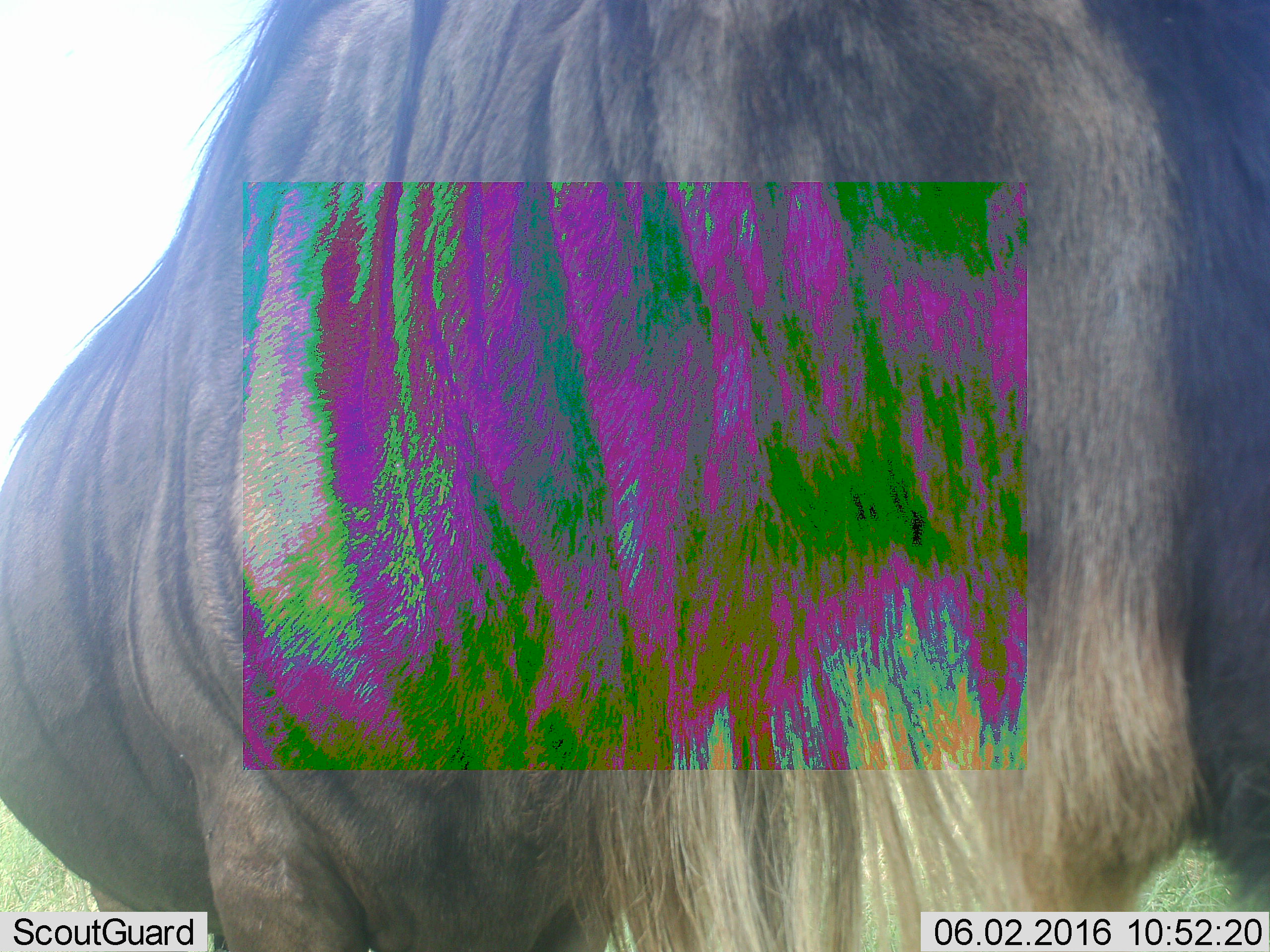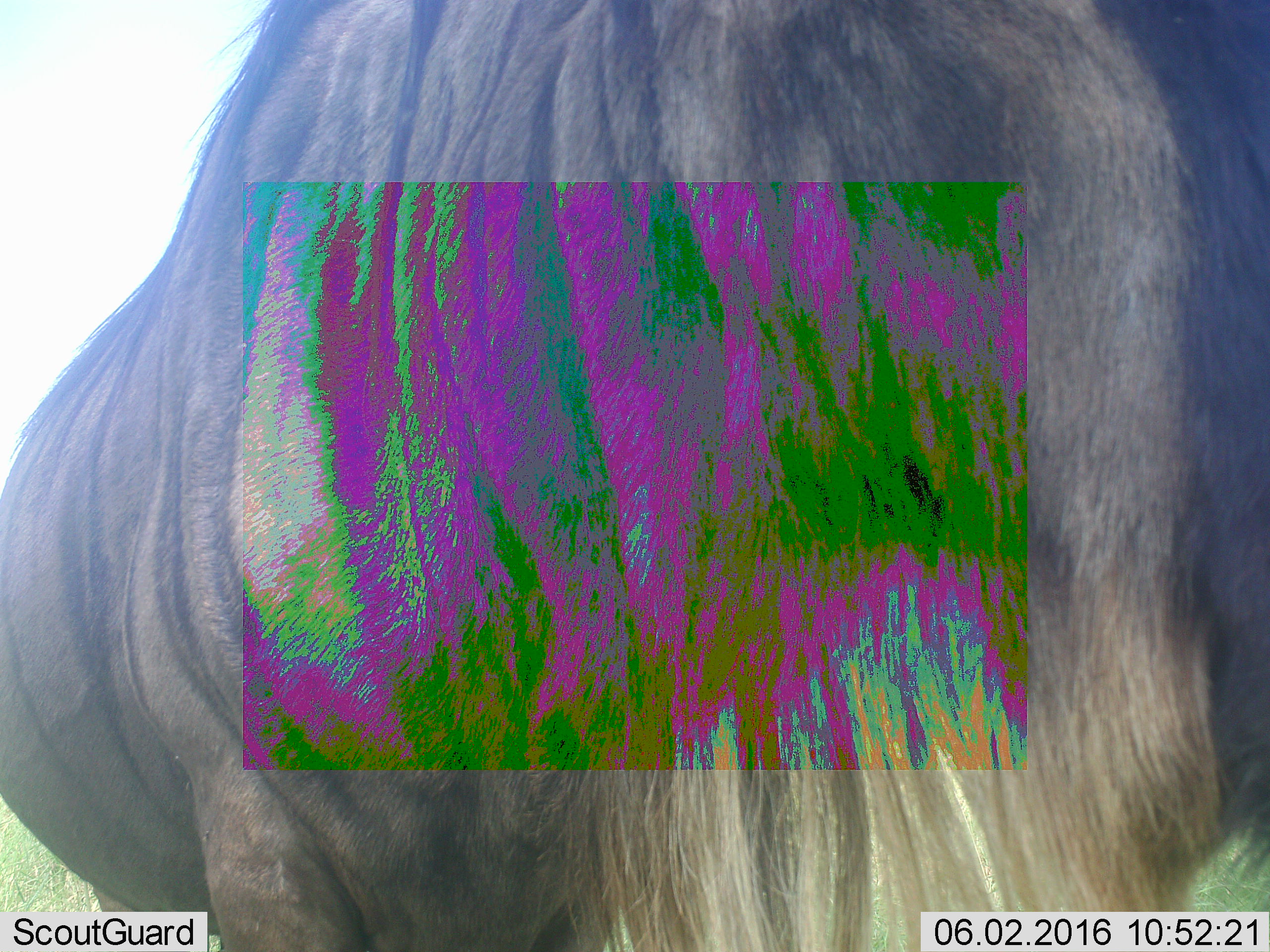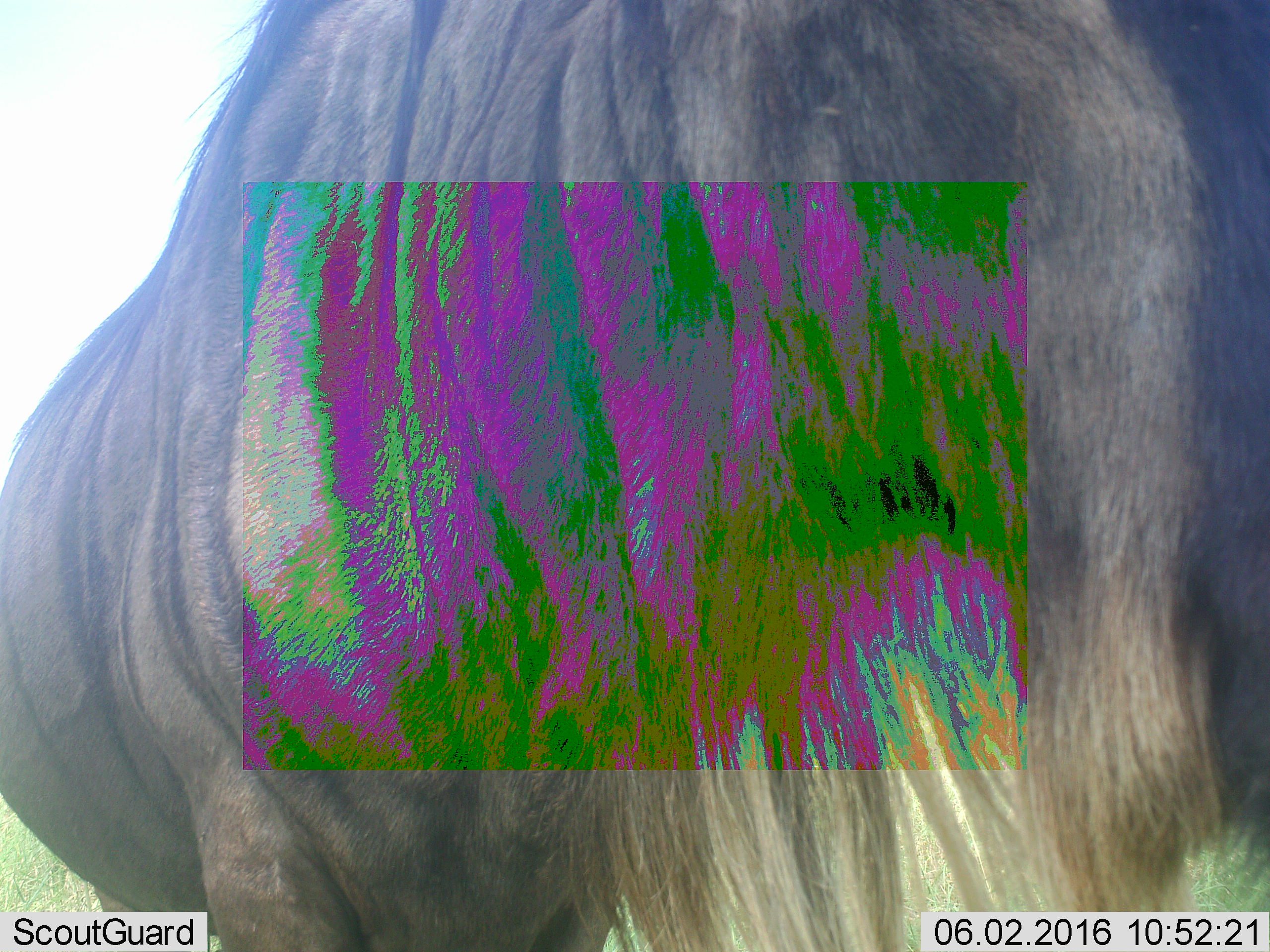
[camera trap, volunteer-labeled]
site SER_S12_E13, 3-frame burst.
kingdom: Animalia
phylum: Chordata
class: Mammalia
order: Artiodactyla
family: Bovidae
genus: Connochaetes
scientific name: Connochaetes taurinus taurinus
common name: blue wildebeest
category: wildebeestblue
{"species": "wildebeestblue (blue wildebeest) (Connochaetes taurinus taurinus)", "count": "1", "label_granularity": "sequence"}